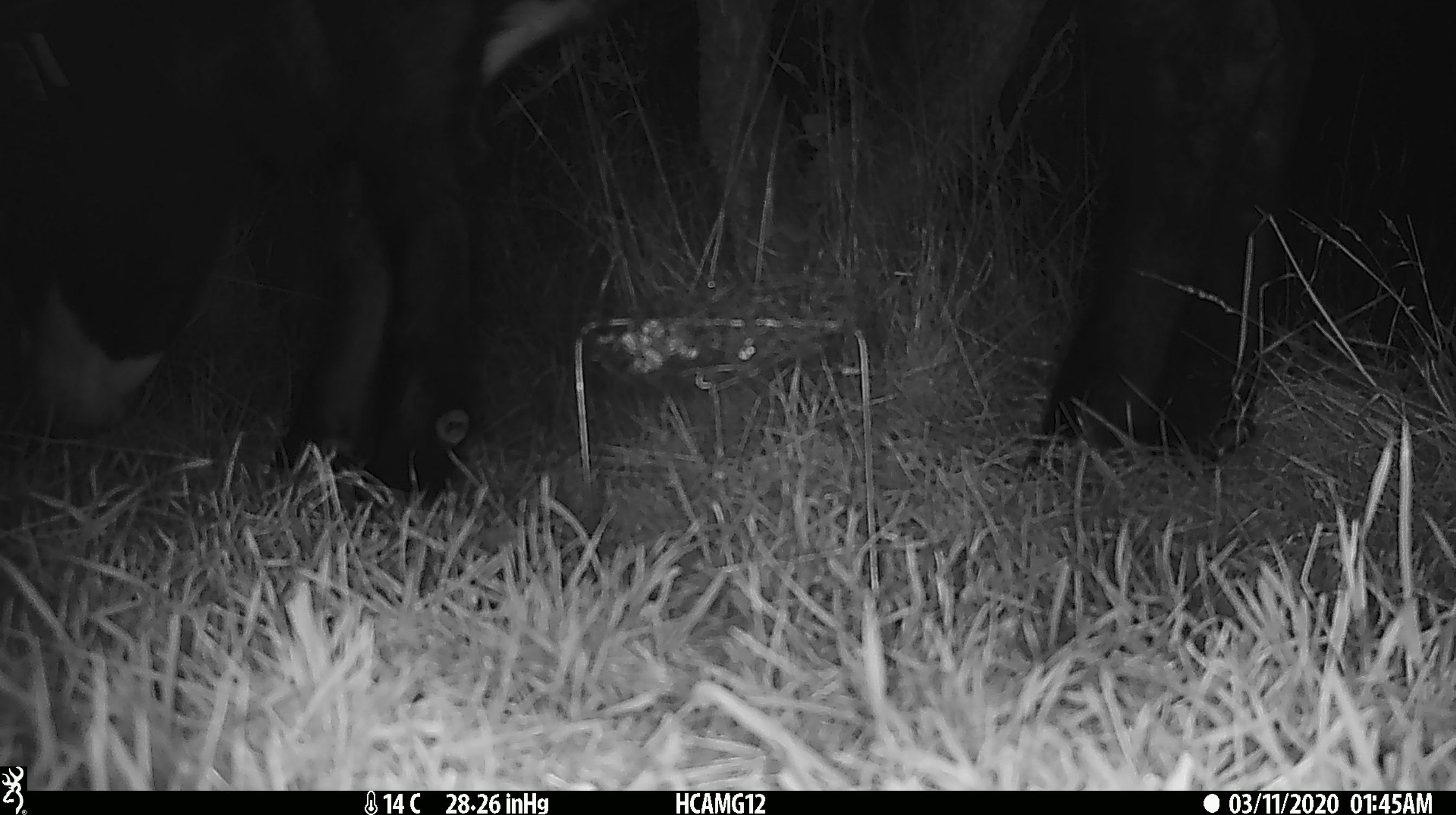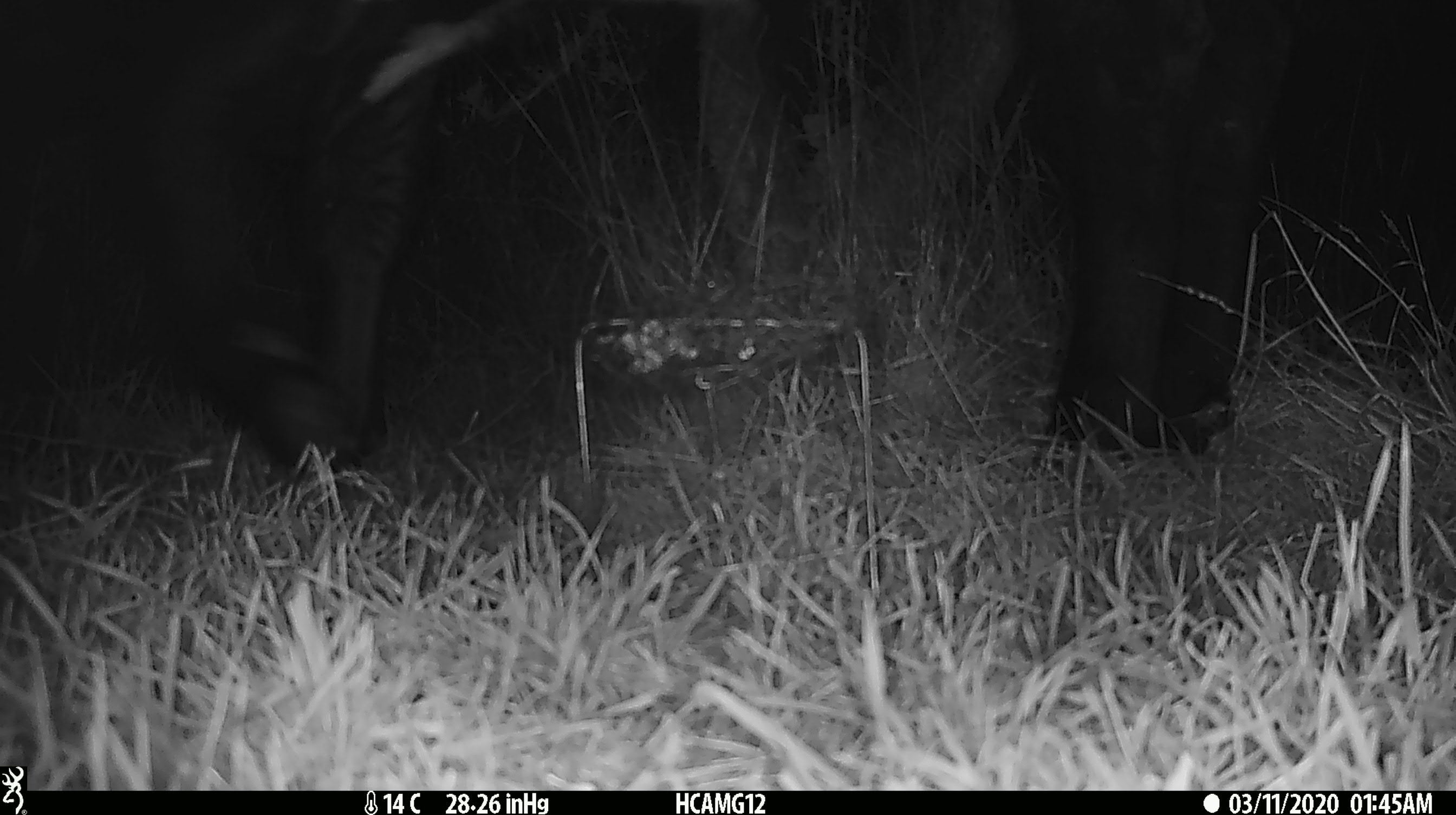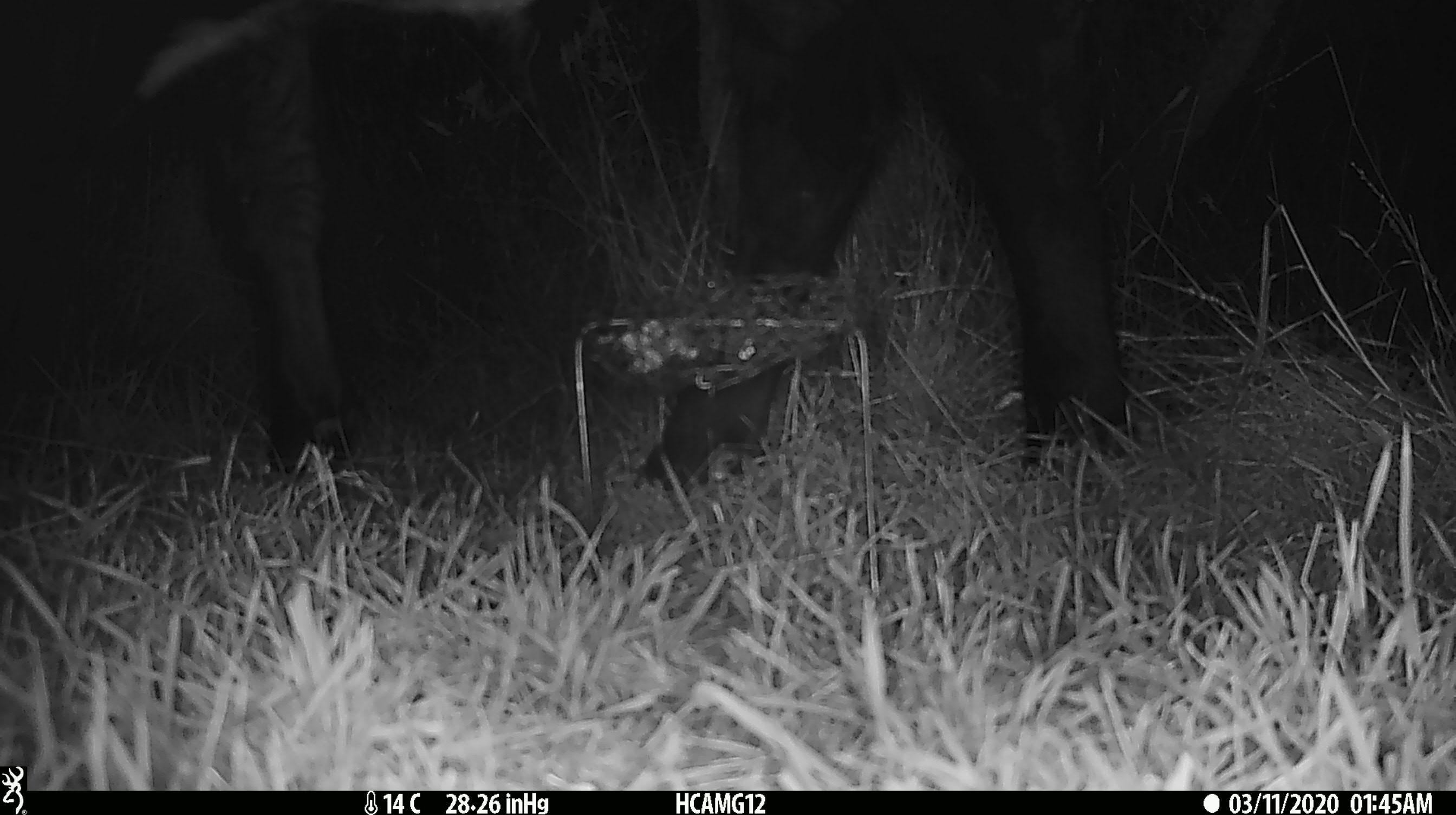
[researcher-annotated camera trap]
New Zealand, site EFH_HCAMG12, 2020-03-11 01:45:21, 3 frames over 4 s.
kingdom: Animalia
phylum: Chordata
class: Mammalia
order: Artiodactyla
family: Bovidae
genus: Bos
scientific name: Bos taurus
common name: domestic cow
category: cow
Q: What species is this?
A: Cow (domestic cow) (Bos taurus).